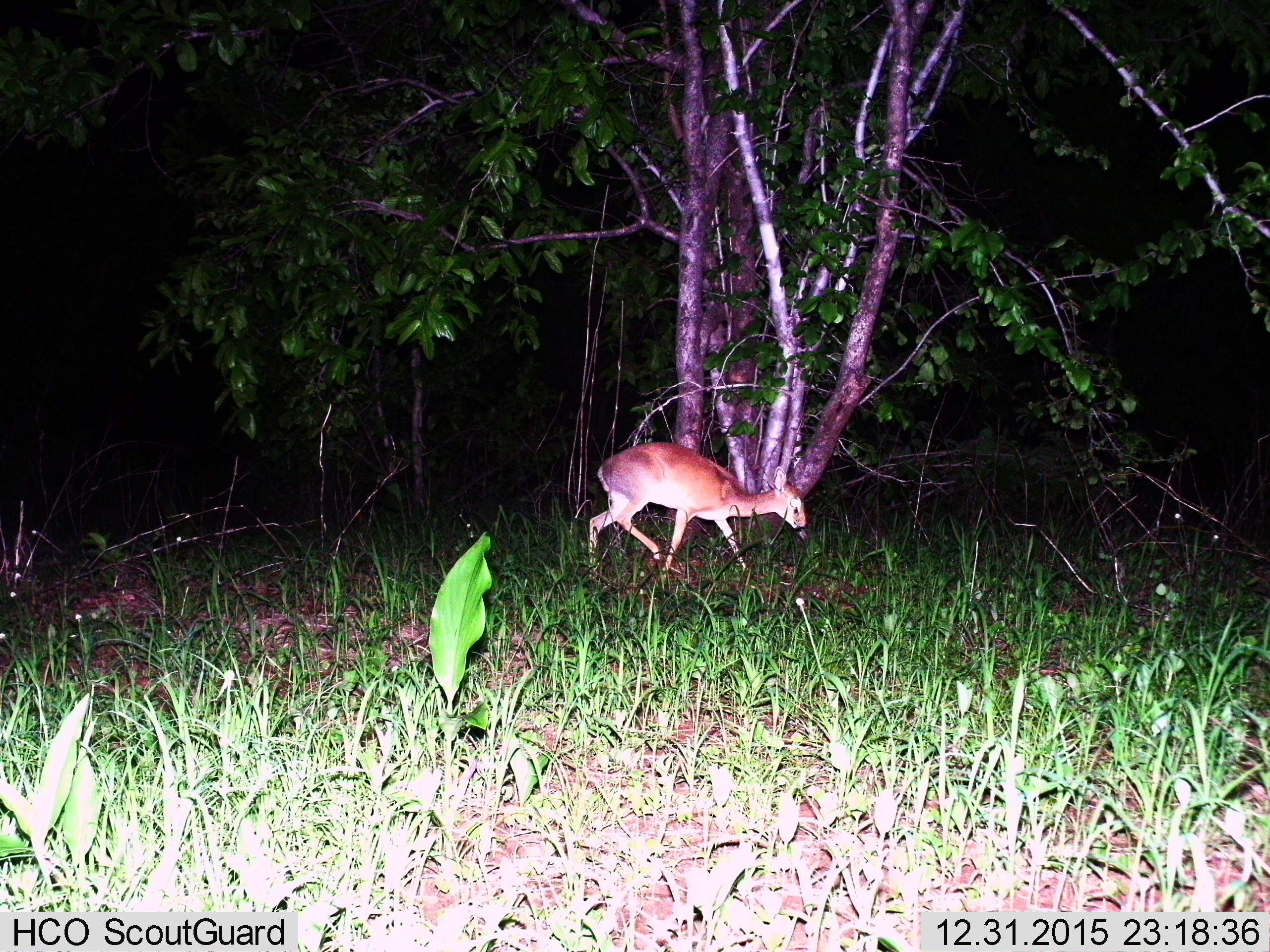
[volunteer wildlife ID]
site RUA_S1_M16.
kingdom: Animalia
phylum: Chordata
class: Mammalia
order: Artiodactyla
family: Bovidae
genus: Madoqua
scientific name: Madoqua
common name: dik-dik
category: dikdik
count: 1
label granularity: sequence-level